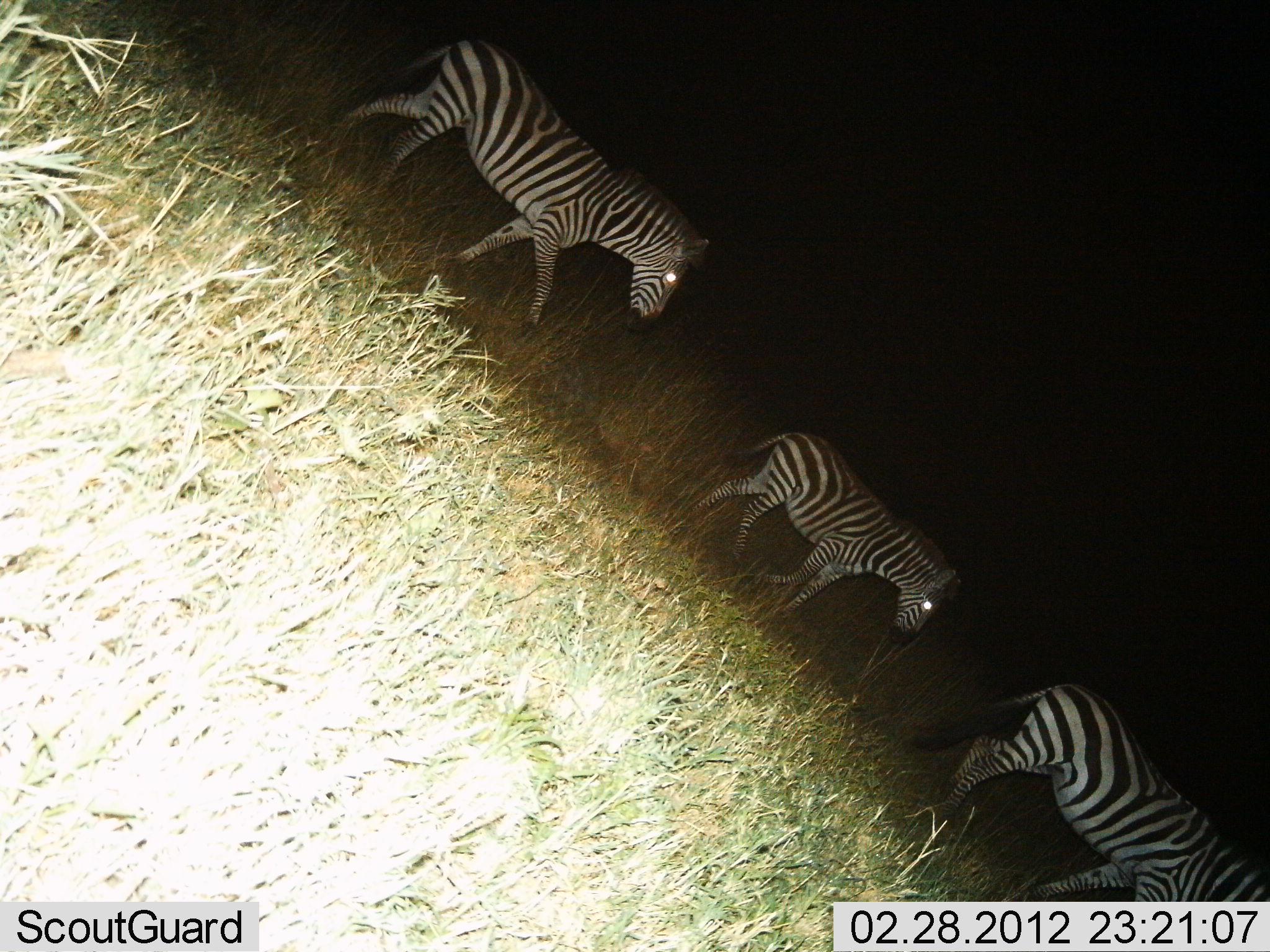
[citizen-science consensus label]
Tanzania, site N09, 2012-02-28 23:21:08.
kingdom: Animalia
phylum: Chordata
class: Mammalia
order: Perissodactyla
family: Equidae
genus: Equus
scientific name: Equus quagga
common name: plains zebra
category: zebra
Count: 3.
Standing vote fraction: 9%.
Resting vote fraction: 0%.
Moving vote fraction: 97%.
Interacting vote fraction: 0%.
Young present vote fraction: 22%.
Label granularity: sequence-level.